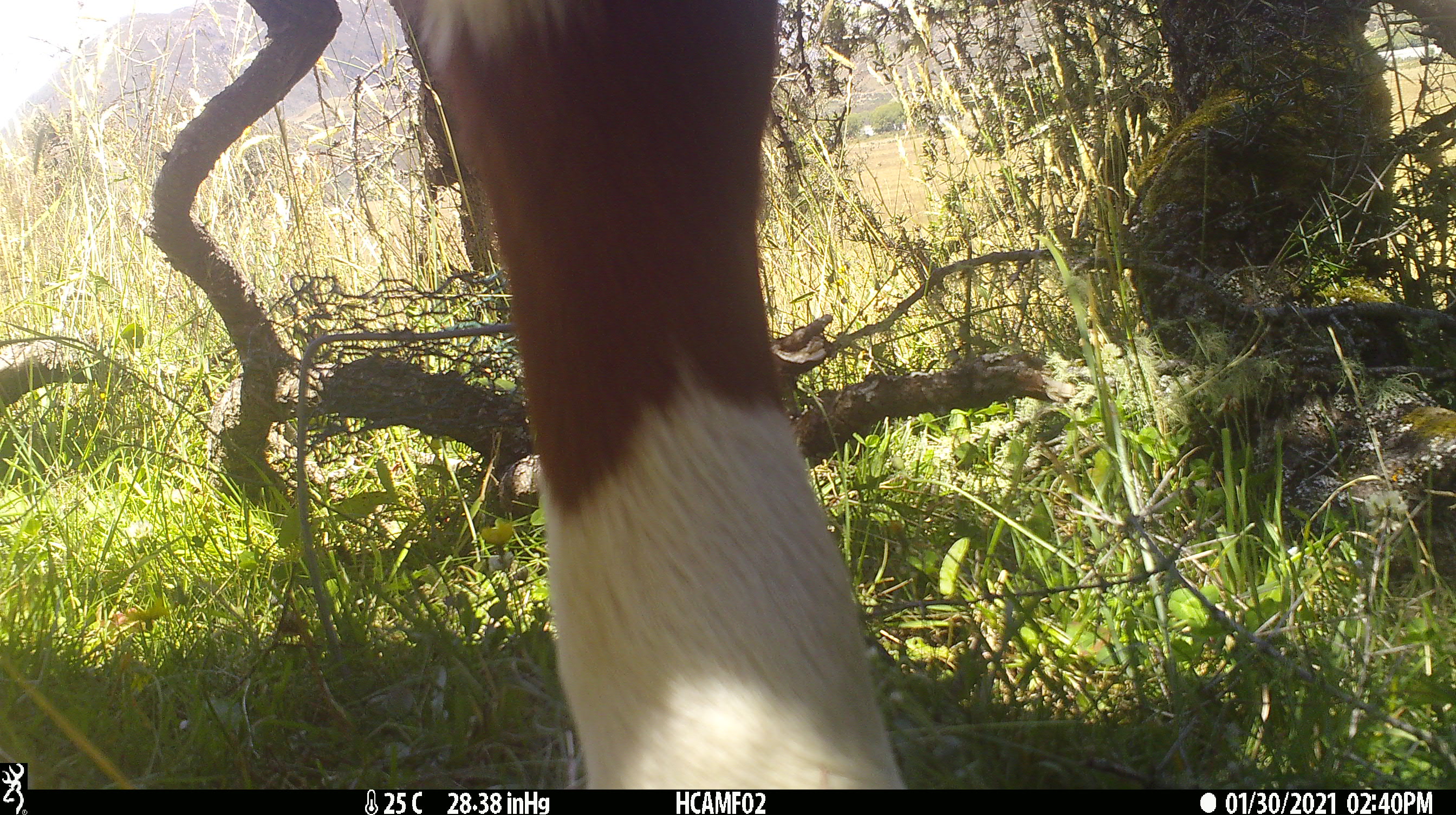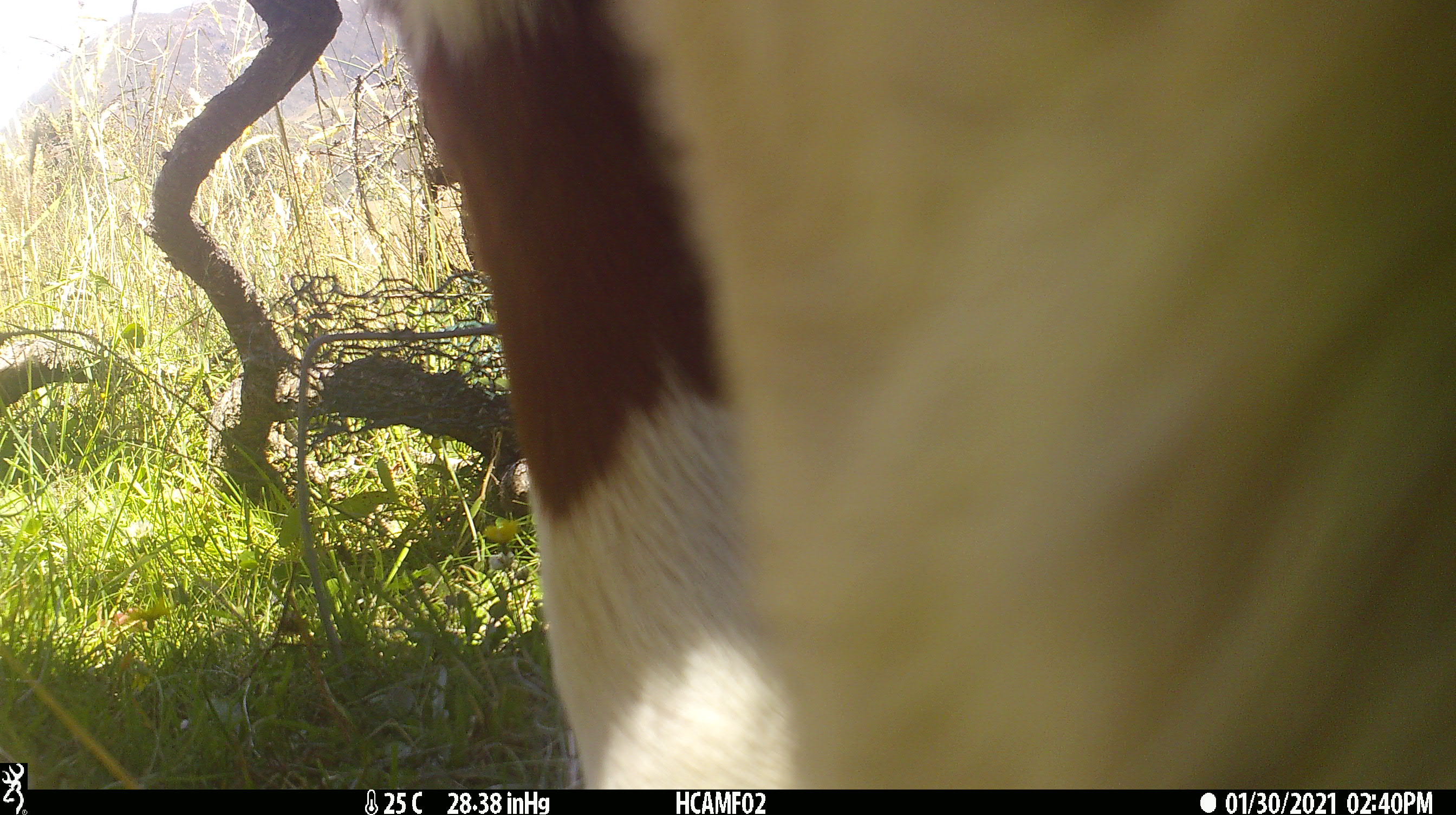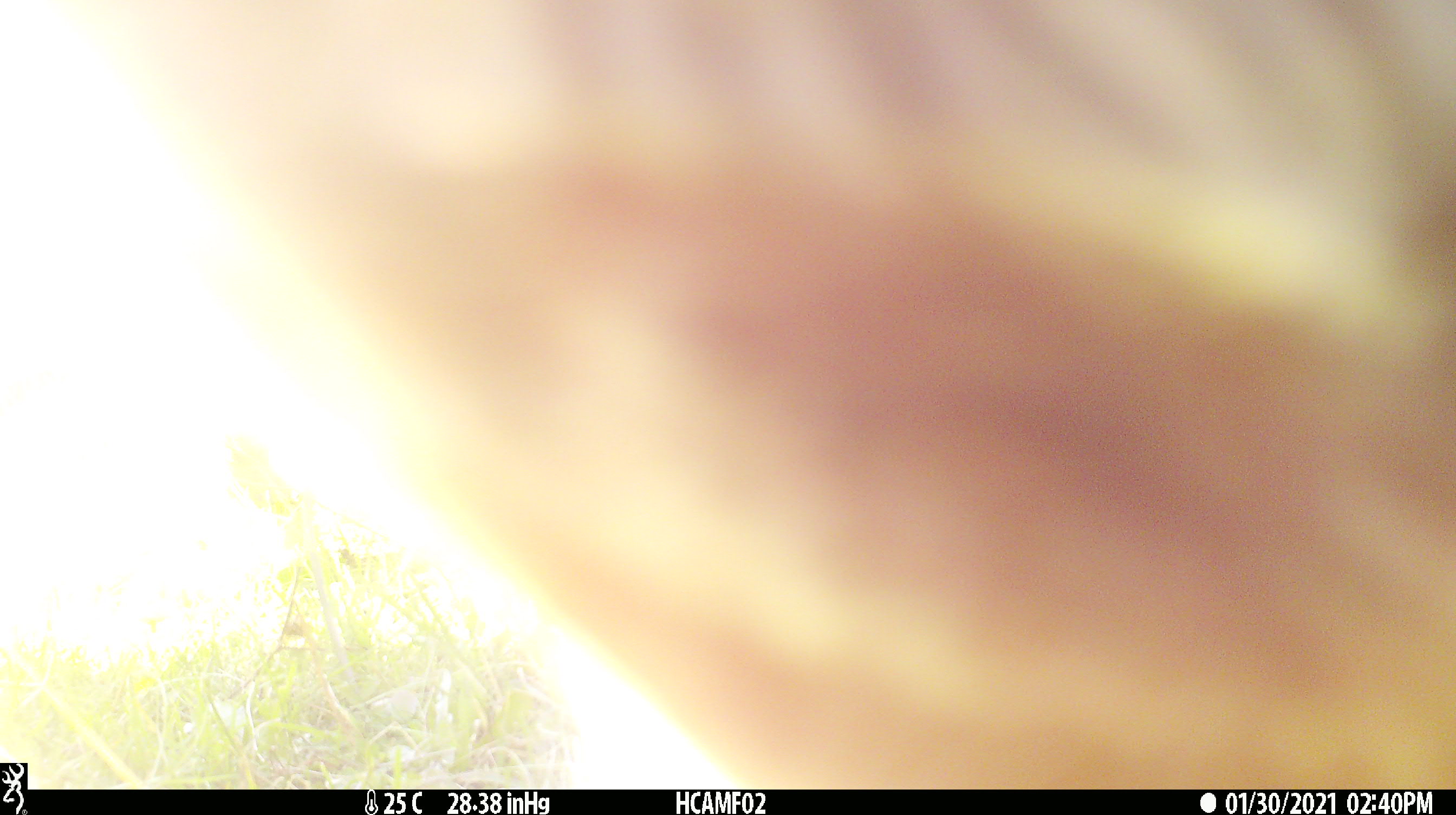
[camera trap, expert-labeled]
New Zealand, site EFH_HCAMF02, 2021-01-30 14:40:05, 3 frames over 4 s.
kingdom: Animalia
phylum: Chordata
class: Mammalia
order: Artiodactyla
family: Bovidae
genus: Bos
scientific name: Bos taurus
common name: domestic cow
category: cow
Cow (domestic cow) (Bos taurus).